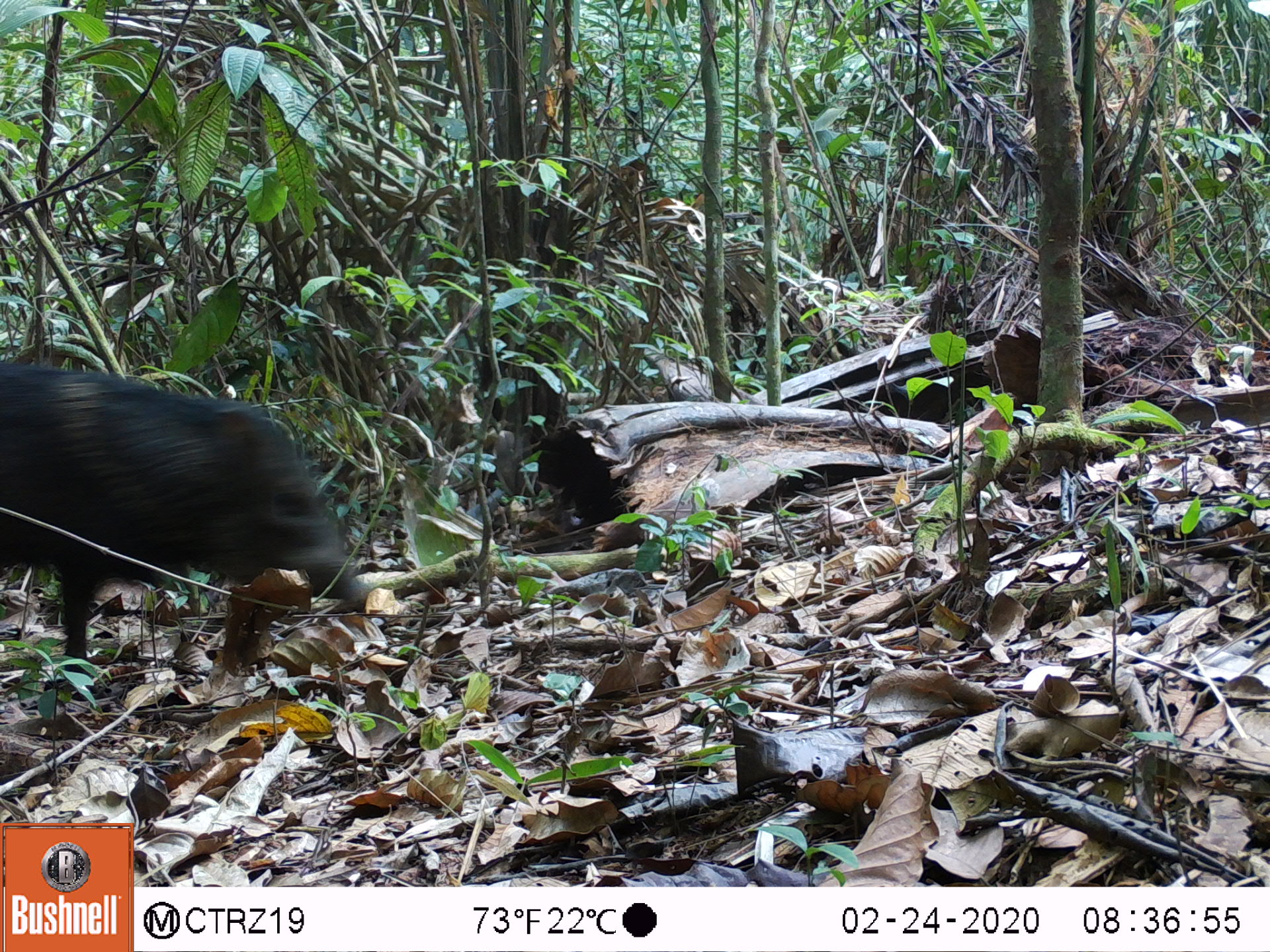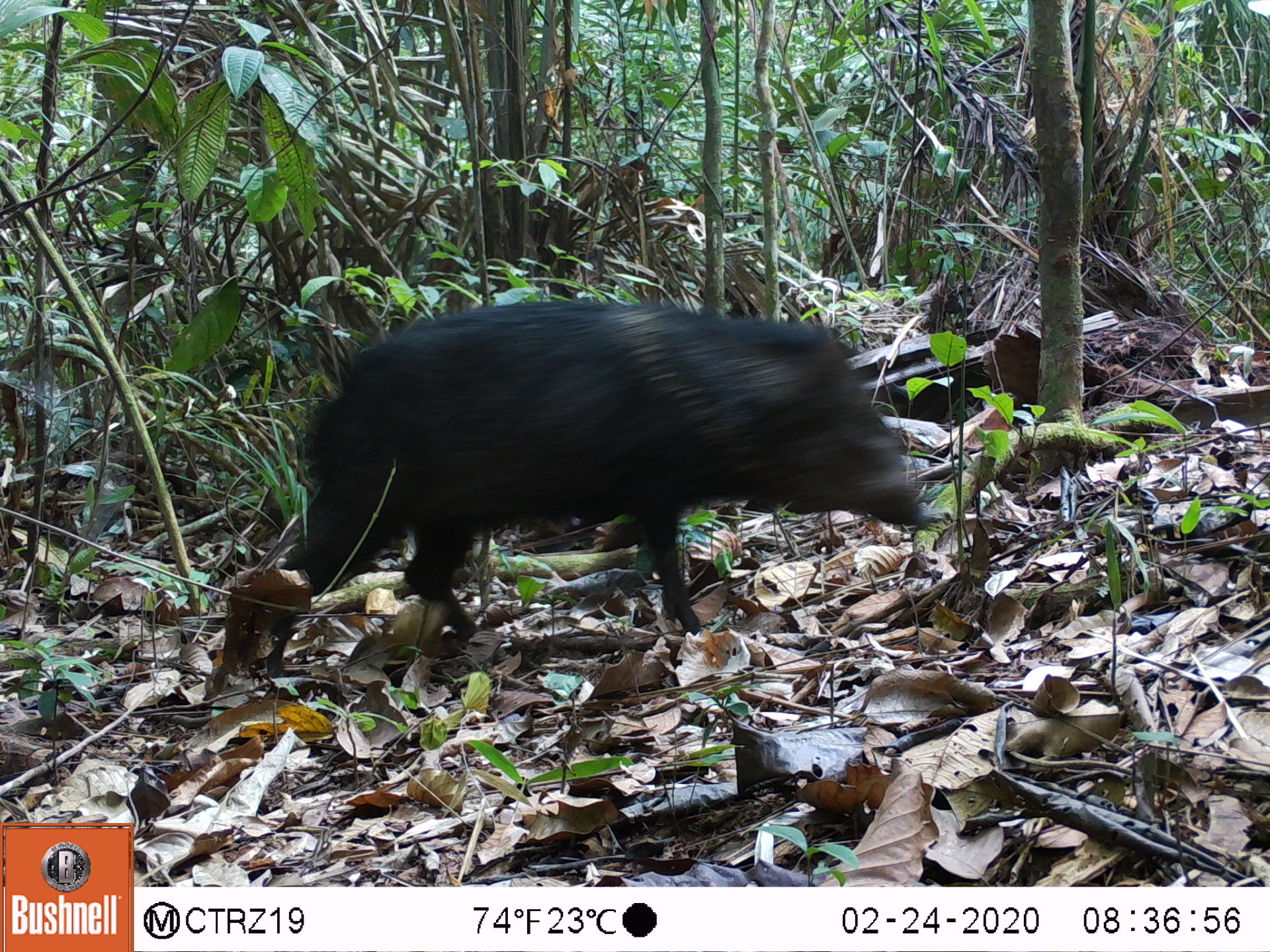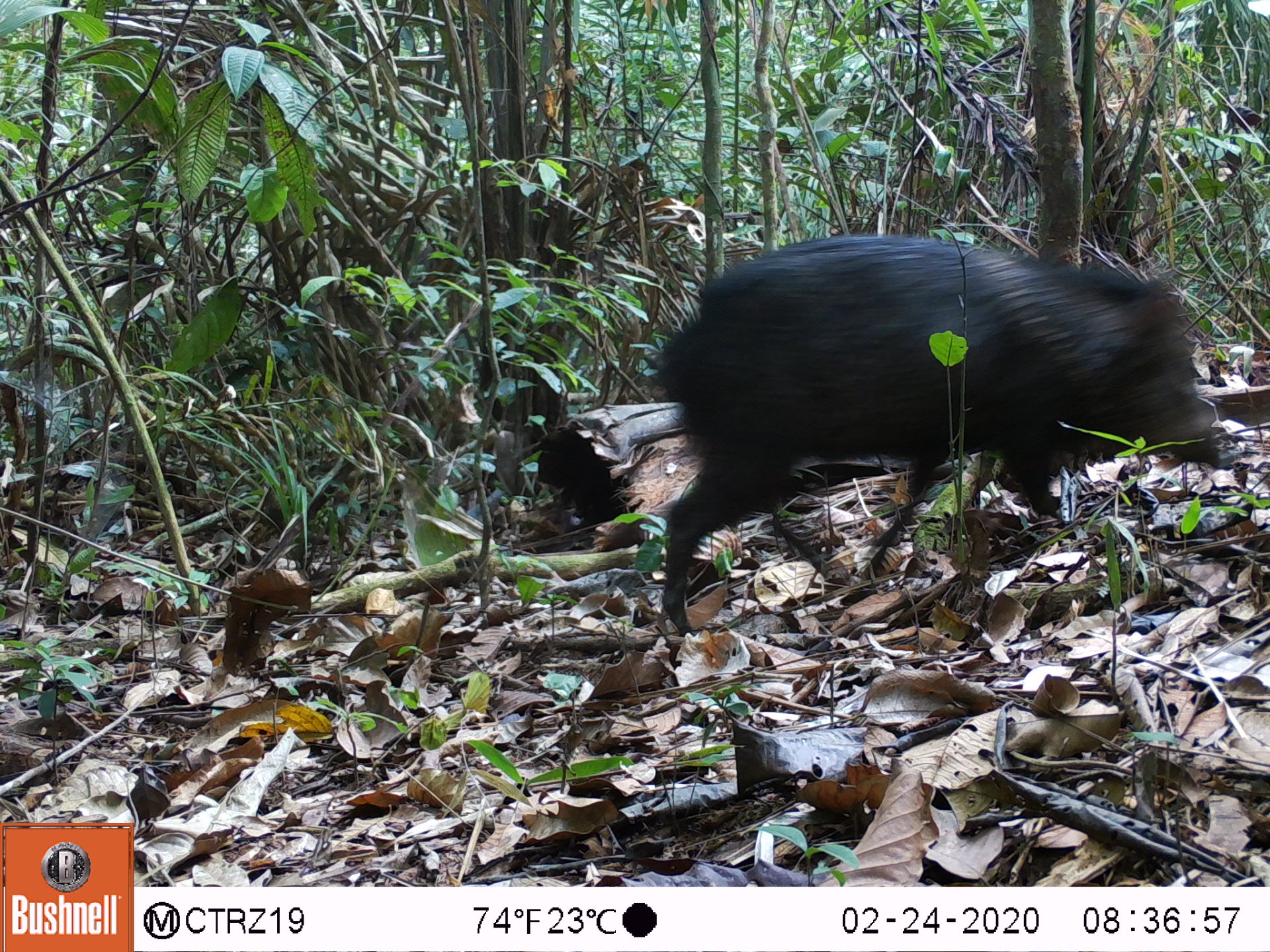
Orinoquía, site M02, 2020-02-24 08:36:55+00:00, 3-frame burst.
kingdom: Animalia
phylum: Chordata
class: Mammalia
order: Artiodactyla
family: Tayassuidae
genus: Pecari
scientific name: Pecari tajacu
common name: collared peccary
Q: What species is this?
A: Collared peccary (Pecari tajacu).